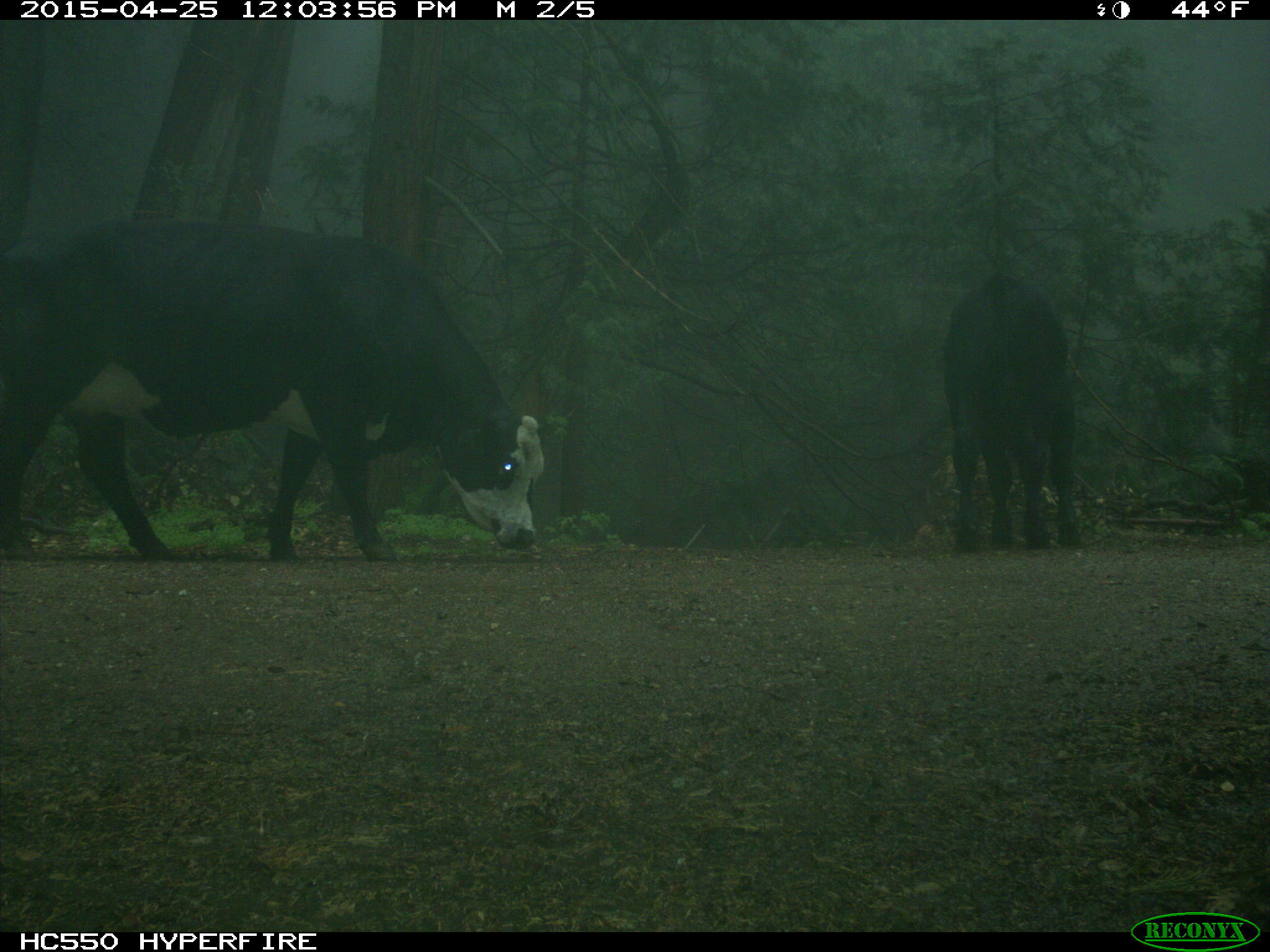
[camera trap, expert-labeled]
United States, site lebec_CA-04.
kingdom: Animalia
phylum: Chordata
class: Mammalia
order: Artiodactyla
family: Bovidae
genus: Bos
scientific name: Bos taurus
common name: domestic cow